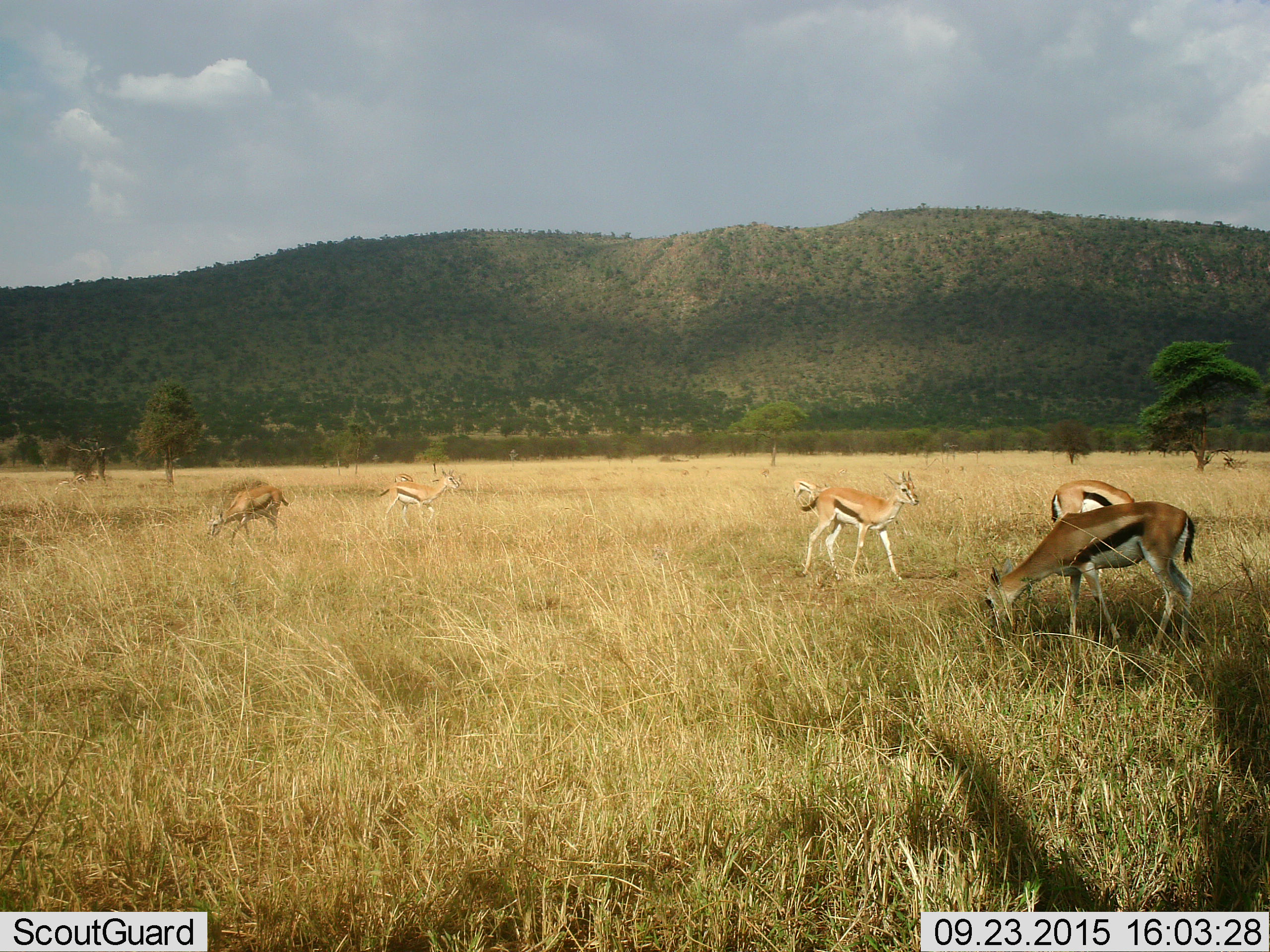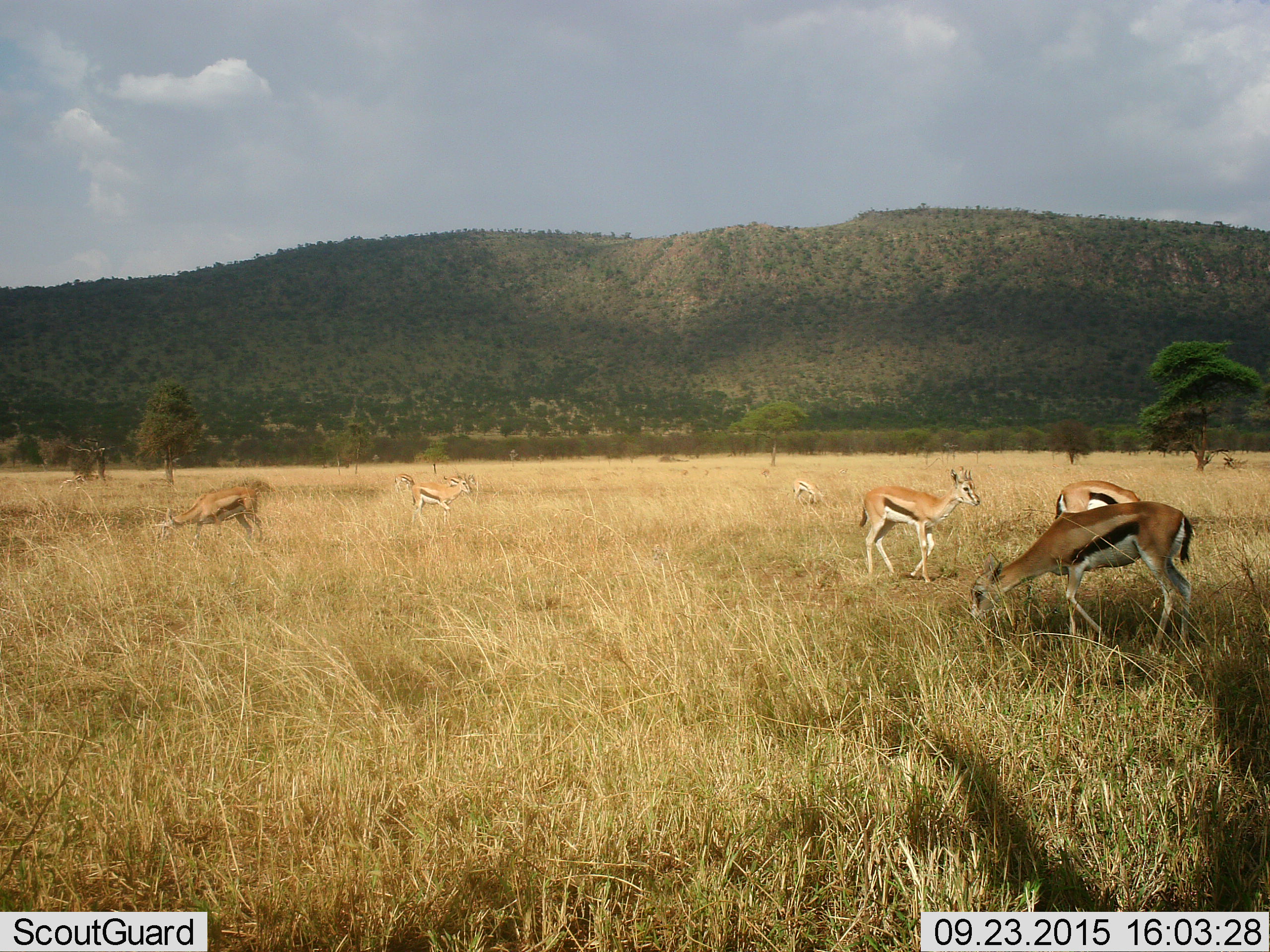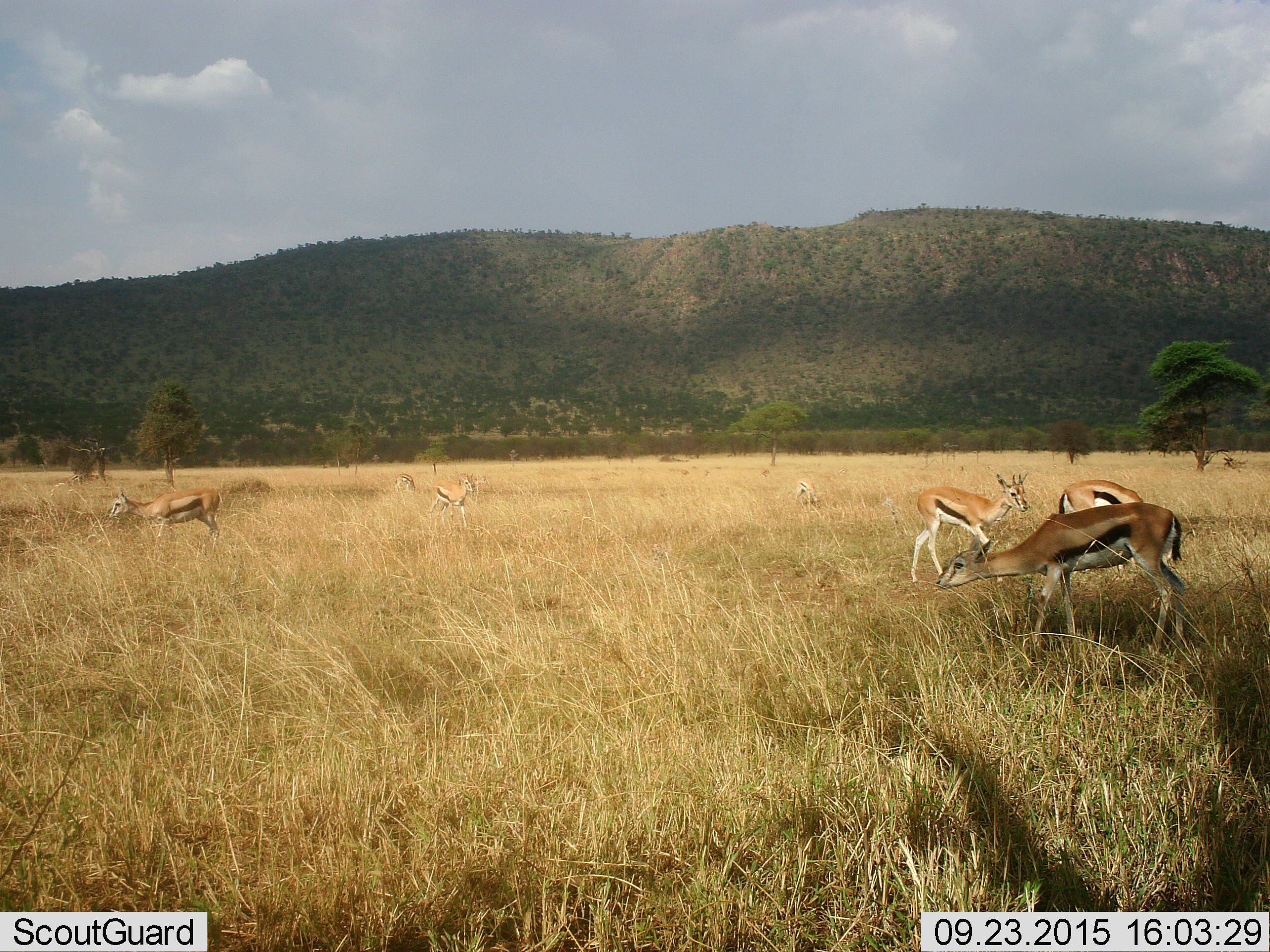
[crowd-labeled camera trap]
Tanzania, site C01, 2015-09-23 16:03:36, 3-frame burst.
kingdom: Animalia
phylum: Chordata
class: Mammalia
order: Artiodactyla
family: Bovidae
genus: Eudorcas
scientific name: Eudorcas thomsonii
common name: thomson's gazelle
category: gazellethomsons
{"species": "gazellethomsons (thomson's gazelle) (Eudorcas thomsonii)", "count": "7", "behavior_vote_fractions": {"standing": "76%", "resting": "12%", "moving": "71%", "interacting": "0%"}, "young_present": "29%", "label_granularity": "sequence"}